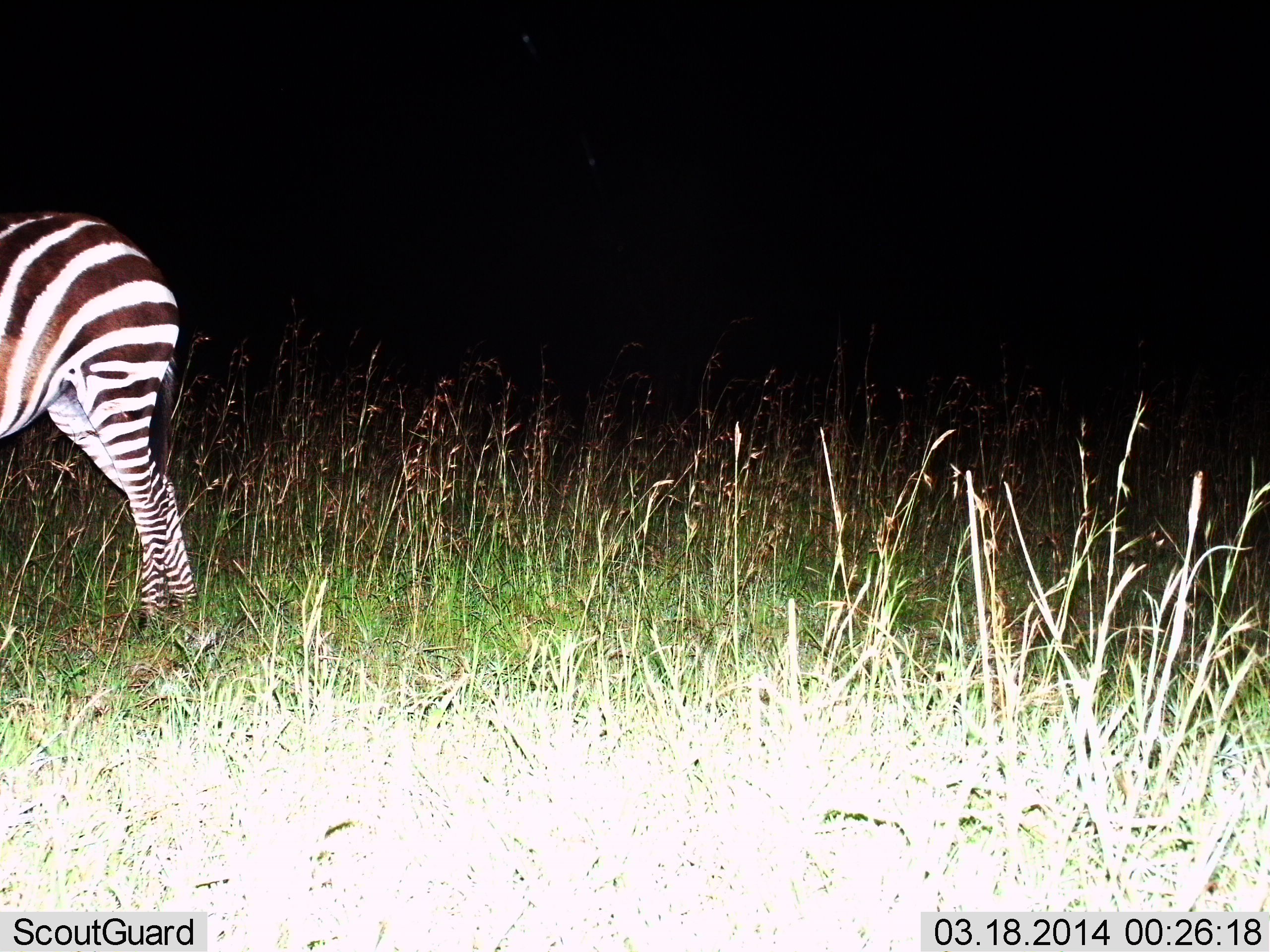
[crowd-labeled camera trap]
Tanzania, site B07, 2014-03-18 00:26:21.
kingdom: Animalia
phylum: Chordata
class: Mammalia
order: Perissodactyla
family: Equidae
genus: Equus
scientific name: Equus quagga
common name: plains zebra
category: zebra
Zebra (plains zebra) (Equus quagga), count 1. Behavior (volunteer vote fractions): standing 100%, resting 0%, moving 0%, interacting 0%. Young present (vote fraction): 0%. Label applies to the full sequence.